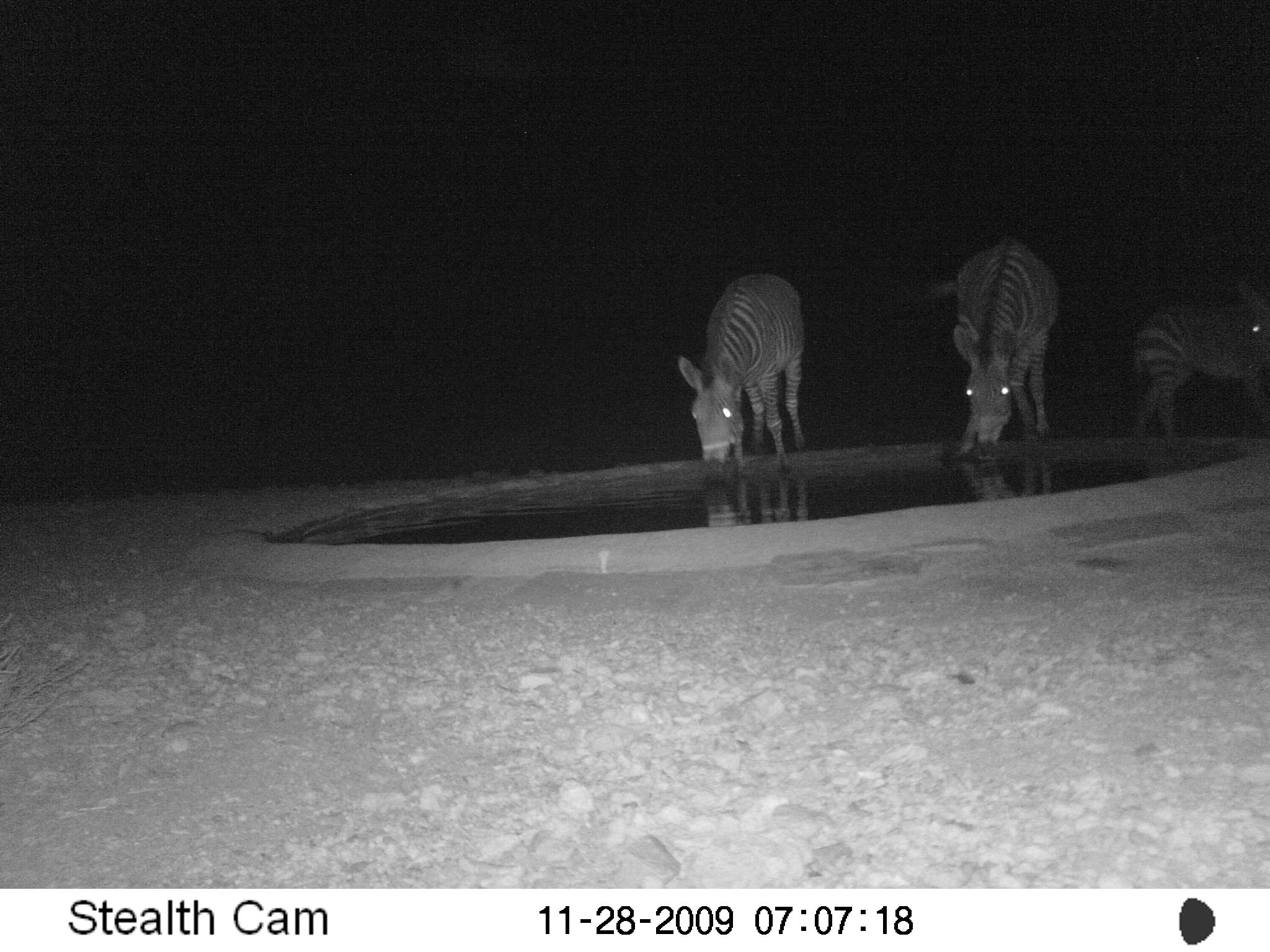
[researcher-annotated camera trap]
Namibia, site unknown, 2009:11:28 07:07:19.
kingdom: Animalia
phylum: Chordata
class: Mammalia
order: Perissodactyla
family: Equidae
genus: Equus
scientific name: Equus zebra hartmannae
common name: hartmann's mountain zebra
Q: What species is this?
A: Equus zebra hartmannae (hartmann's mountain zebra).